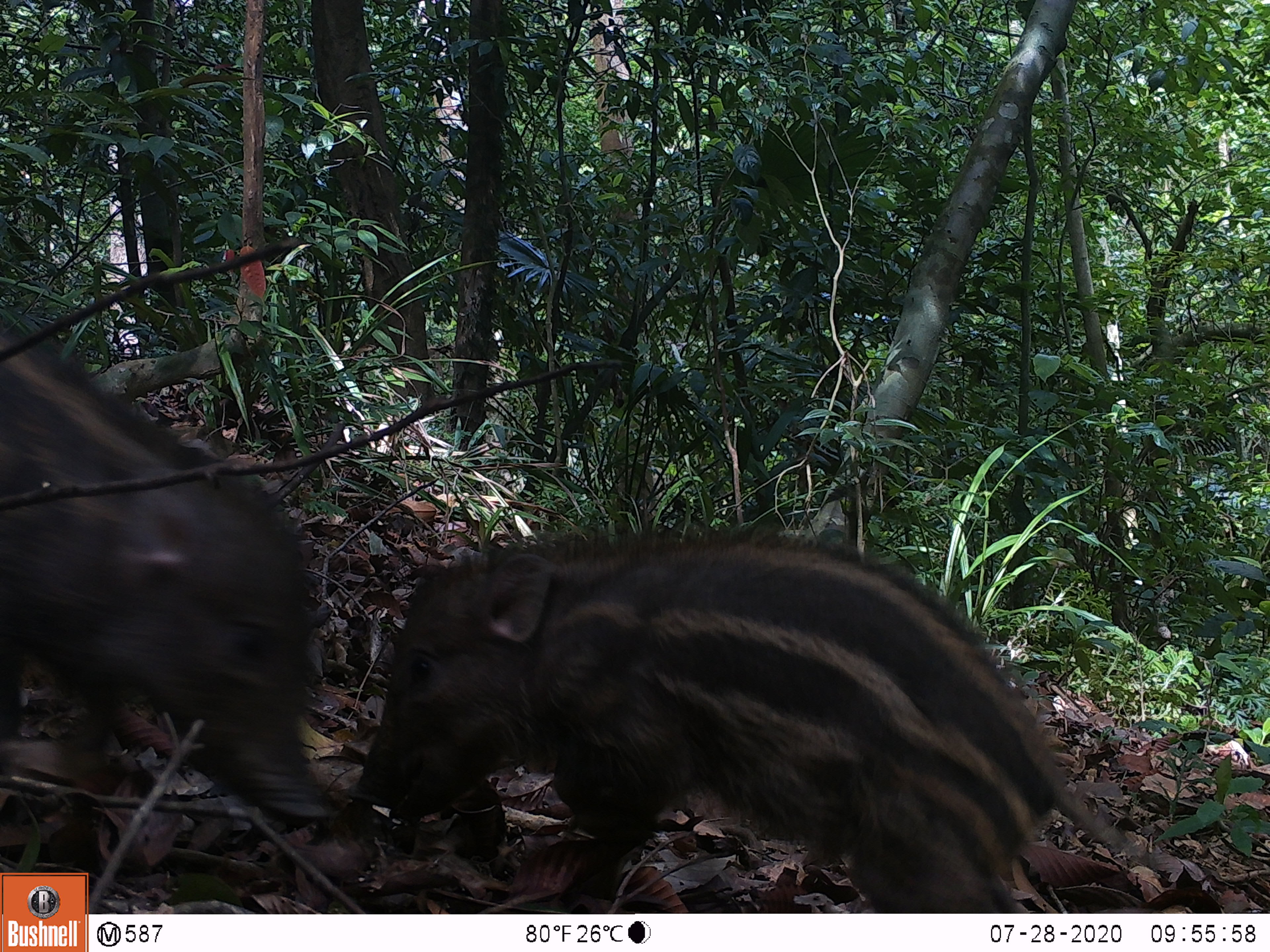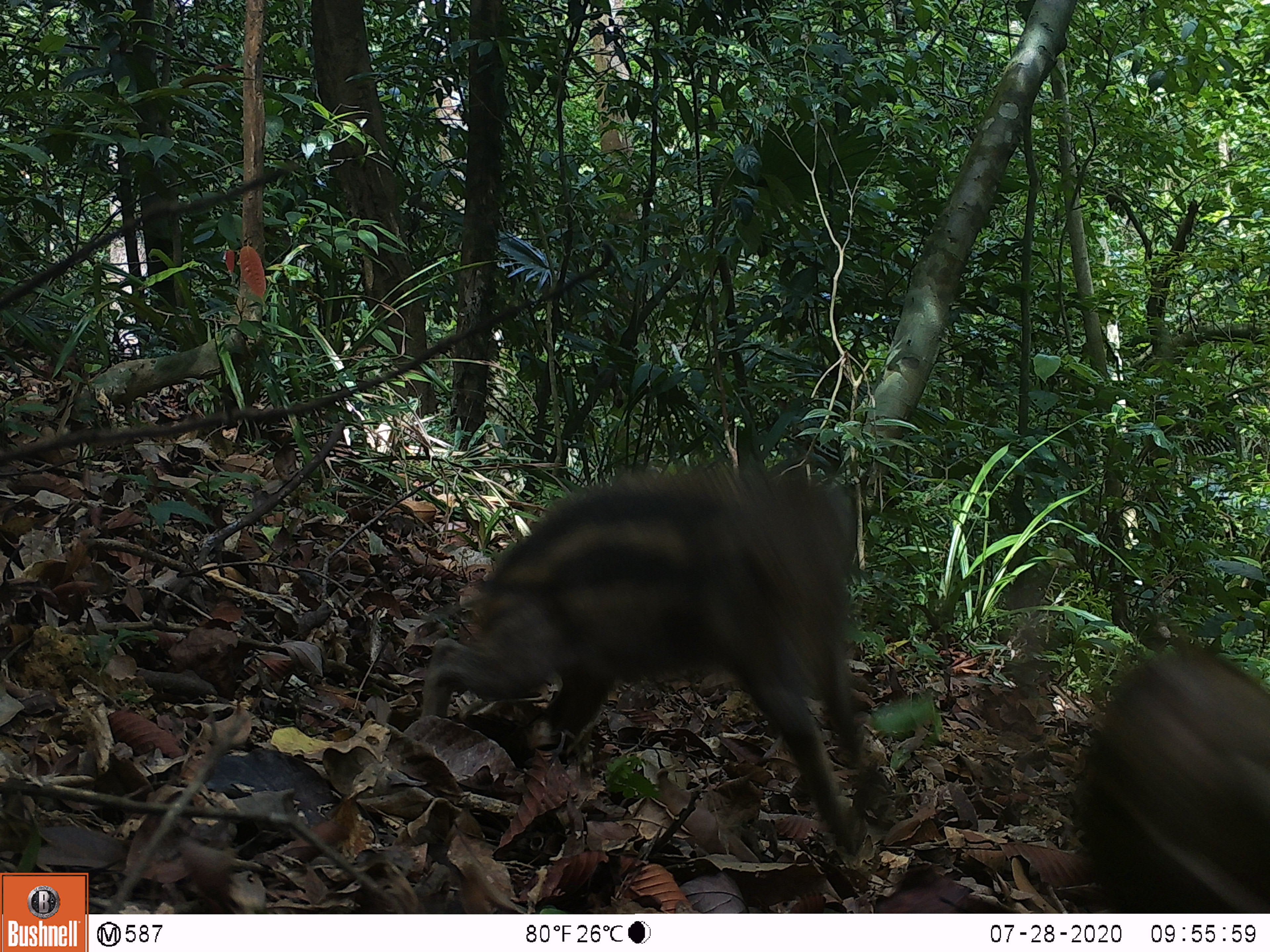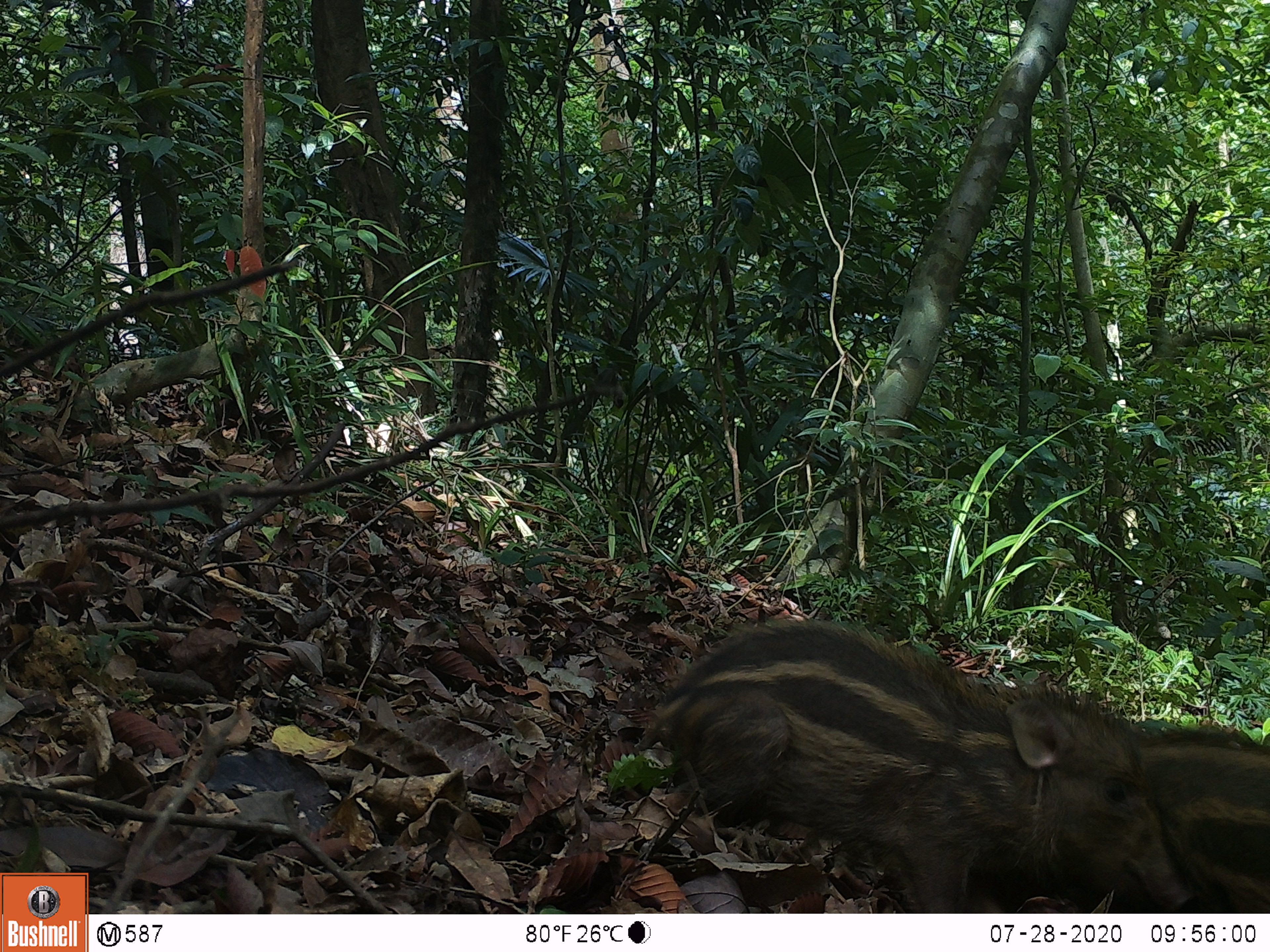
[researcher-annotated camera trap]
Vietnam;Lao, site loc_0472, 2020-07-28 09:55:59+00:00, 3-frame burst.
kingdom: Animalia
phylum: Chordata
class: Mammalia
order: Artiodactyla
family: Suidae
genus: Sus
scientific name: Sus scrofa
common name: eurasian wild pig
Eurasian wild pig (Sus scrofa). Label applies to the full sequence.